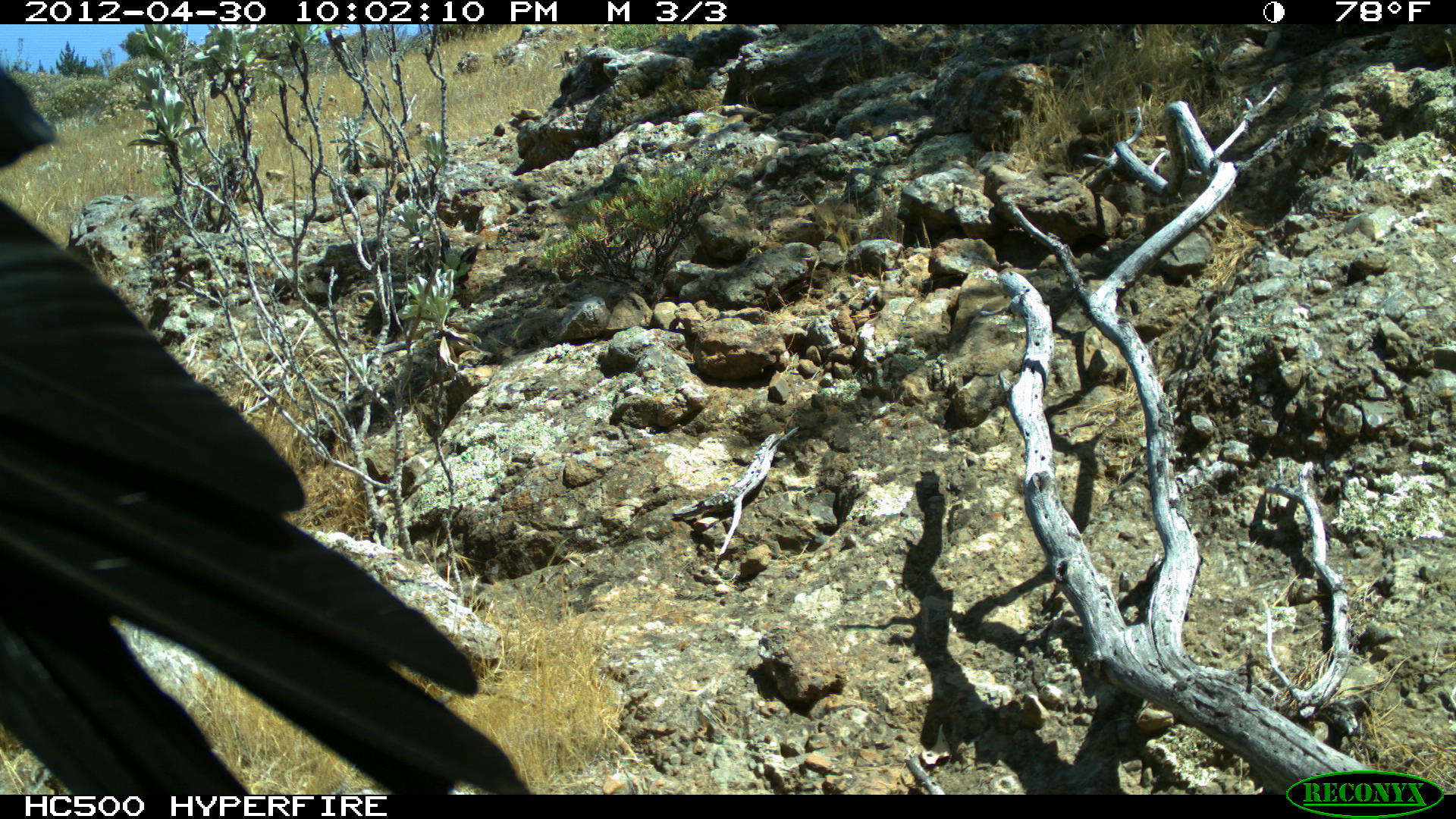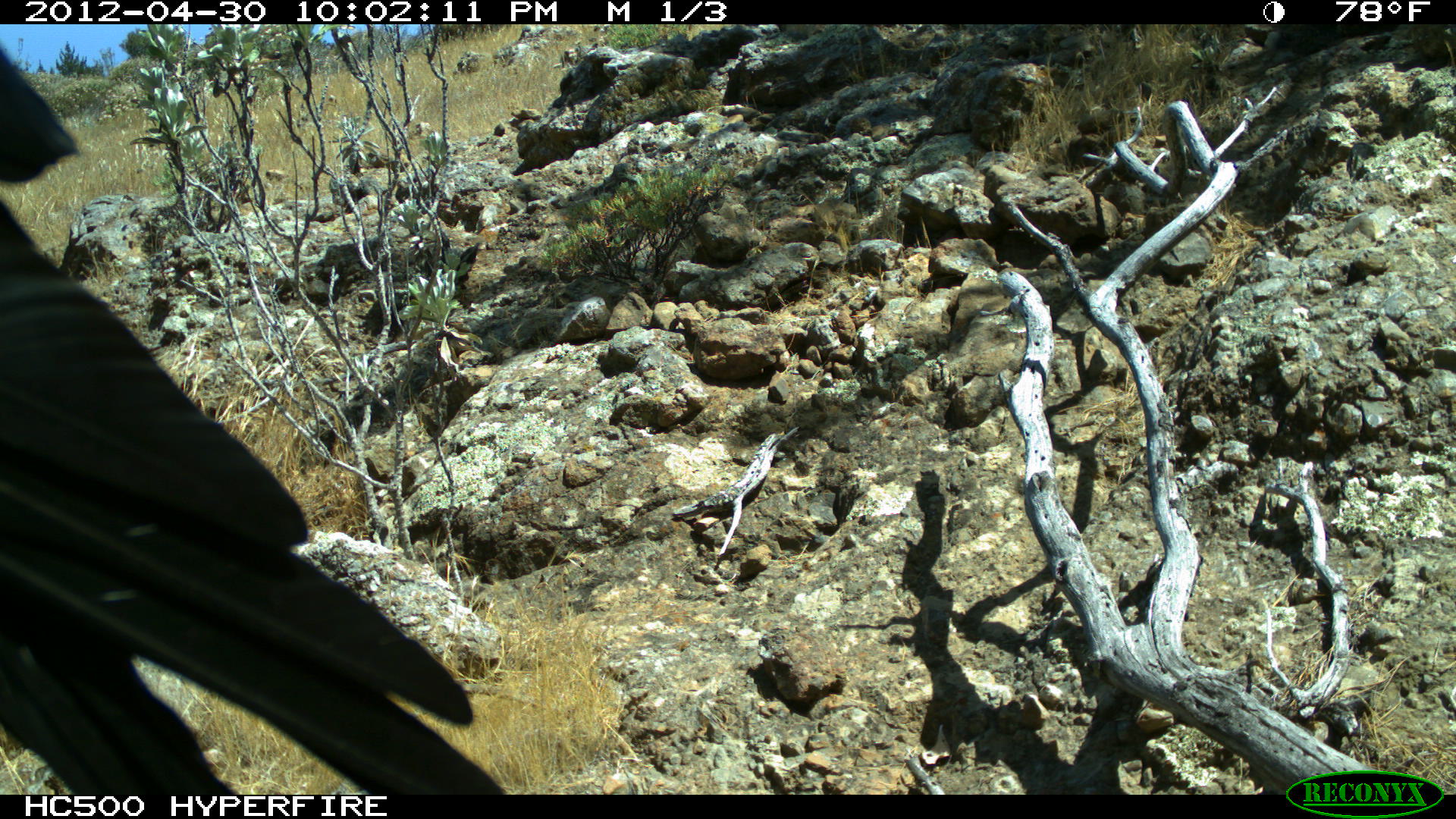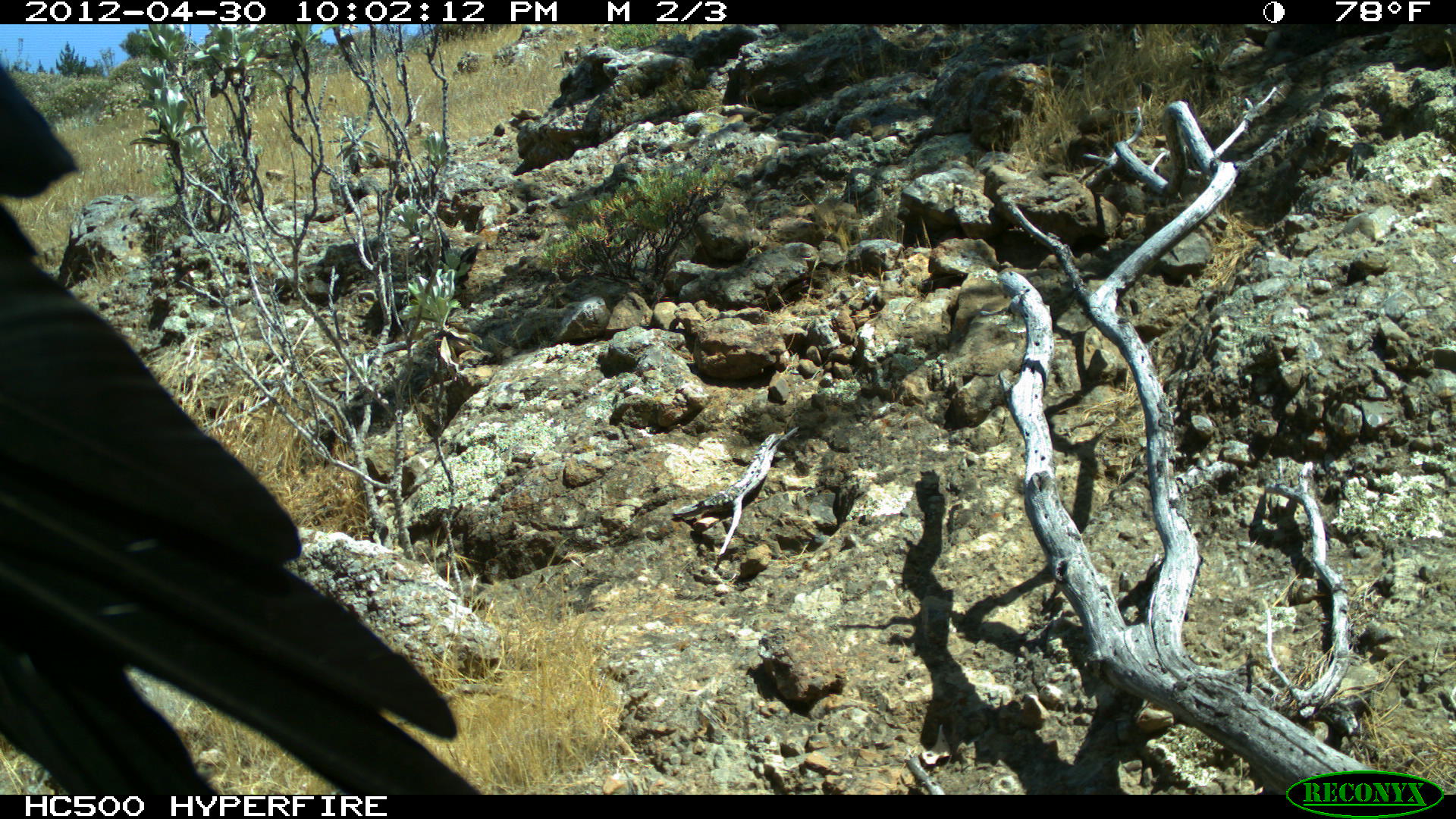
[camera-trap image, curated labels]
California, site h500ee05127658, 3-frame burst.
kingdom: Animalia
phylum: Chordata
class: Aves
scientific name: Aves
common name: bird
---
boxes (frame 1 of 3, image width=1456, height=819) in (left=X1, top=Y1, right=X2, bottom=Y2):
bird: (left=0, top=72, right=536, bottom=795)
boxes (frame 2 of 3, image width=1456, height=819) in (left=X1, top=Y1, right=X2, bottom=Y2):
bird: (left=0, top=46, right=507, bottom=793)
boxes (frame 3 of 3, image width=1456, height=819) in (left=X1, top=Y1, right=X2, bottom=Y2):
bird: (left=0, top=64, right=479, bottom=795)